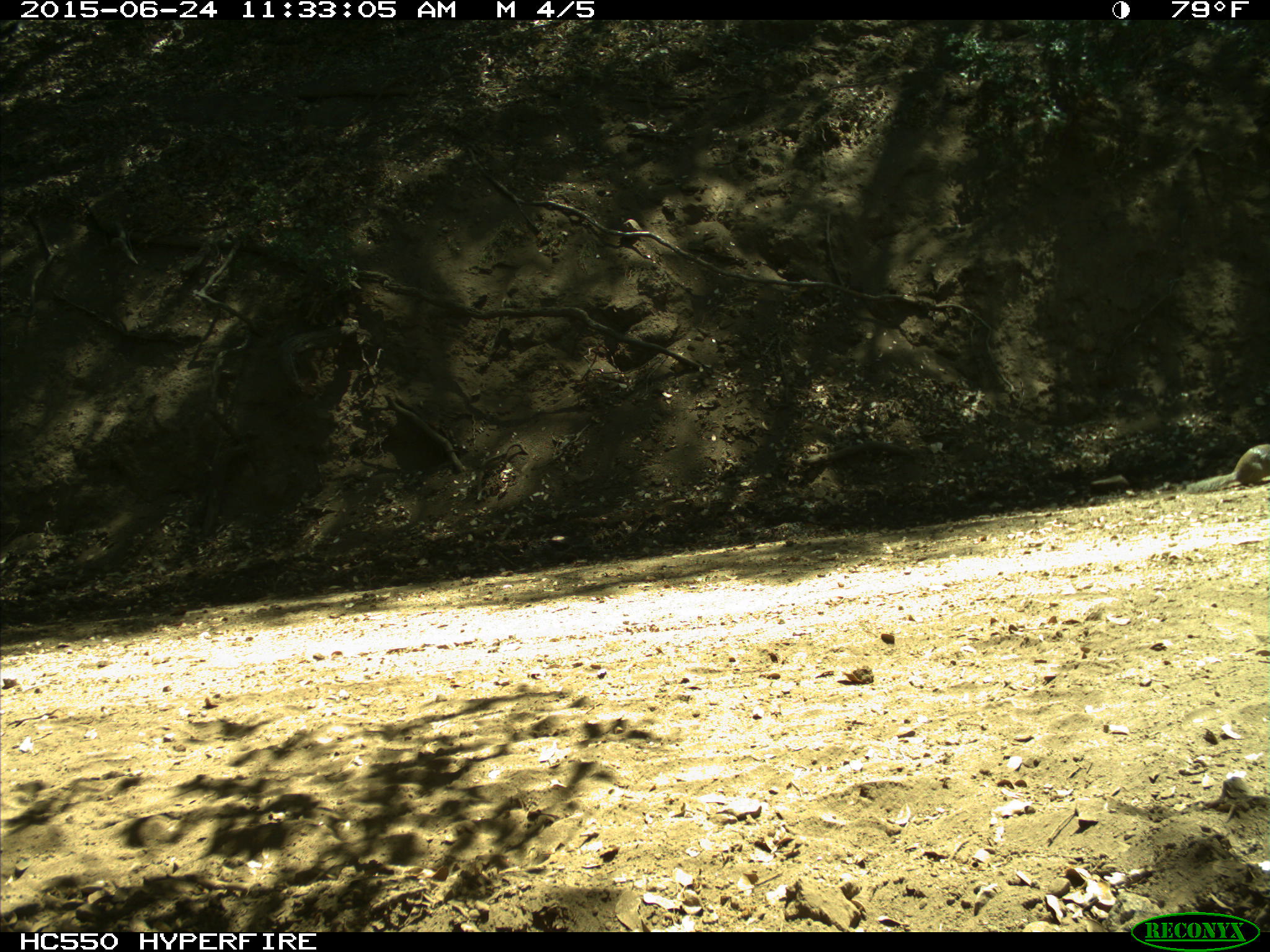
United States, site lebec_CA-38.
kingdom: Animalia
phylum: Chordata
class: Mammalia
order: Rodentia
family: Sciuridae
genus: Otospermophilus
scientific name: Otospermophilus beecheyi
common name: california ground squirrel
Otospermophilus beecheyi (california ground squirrel).